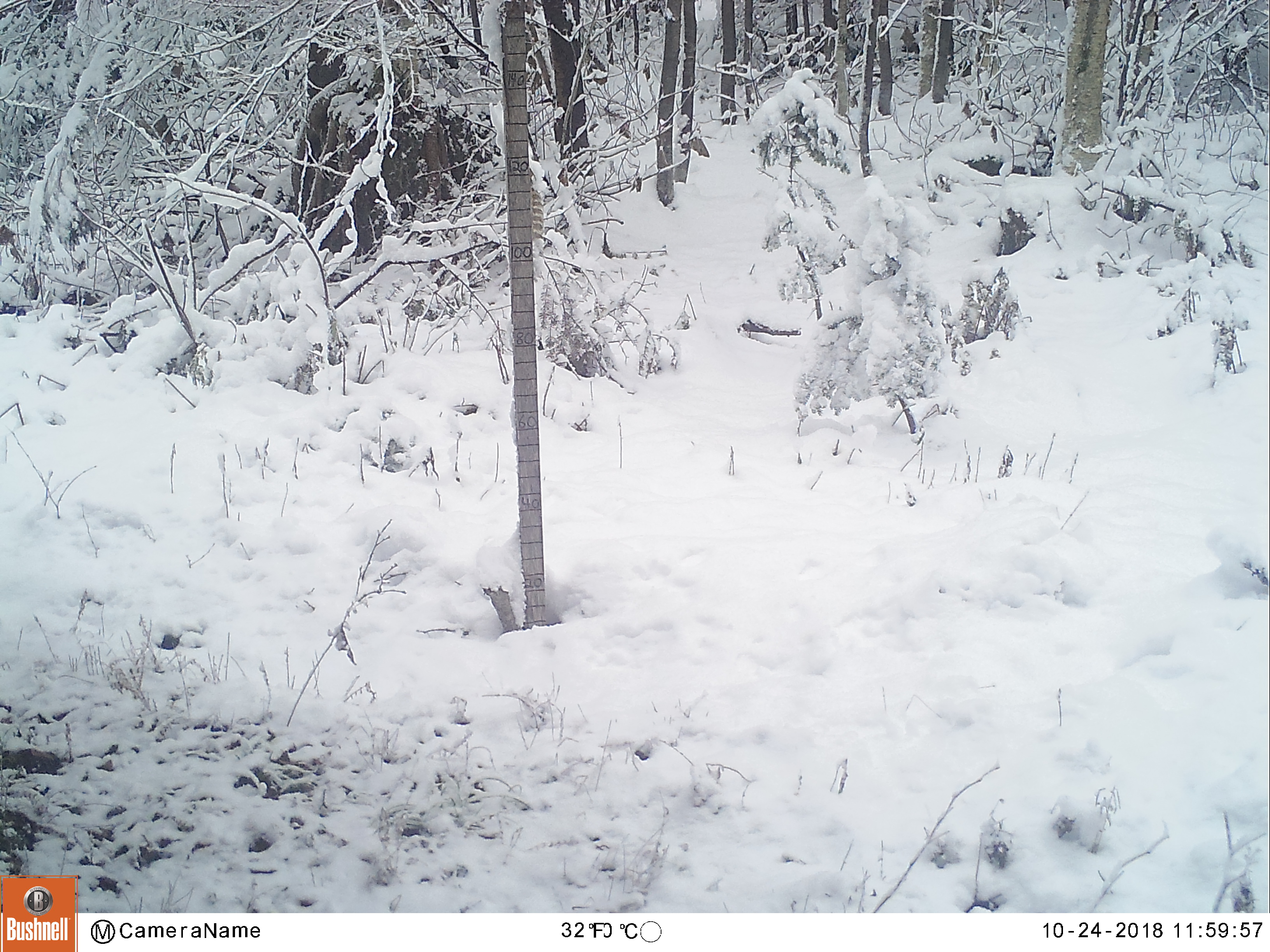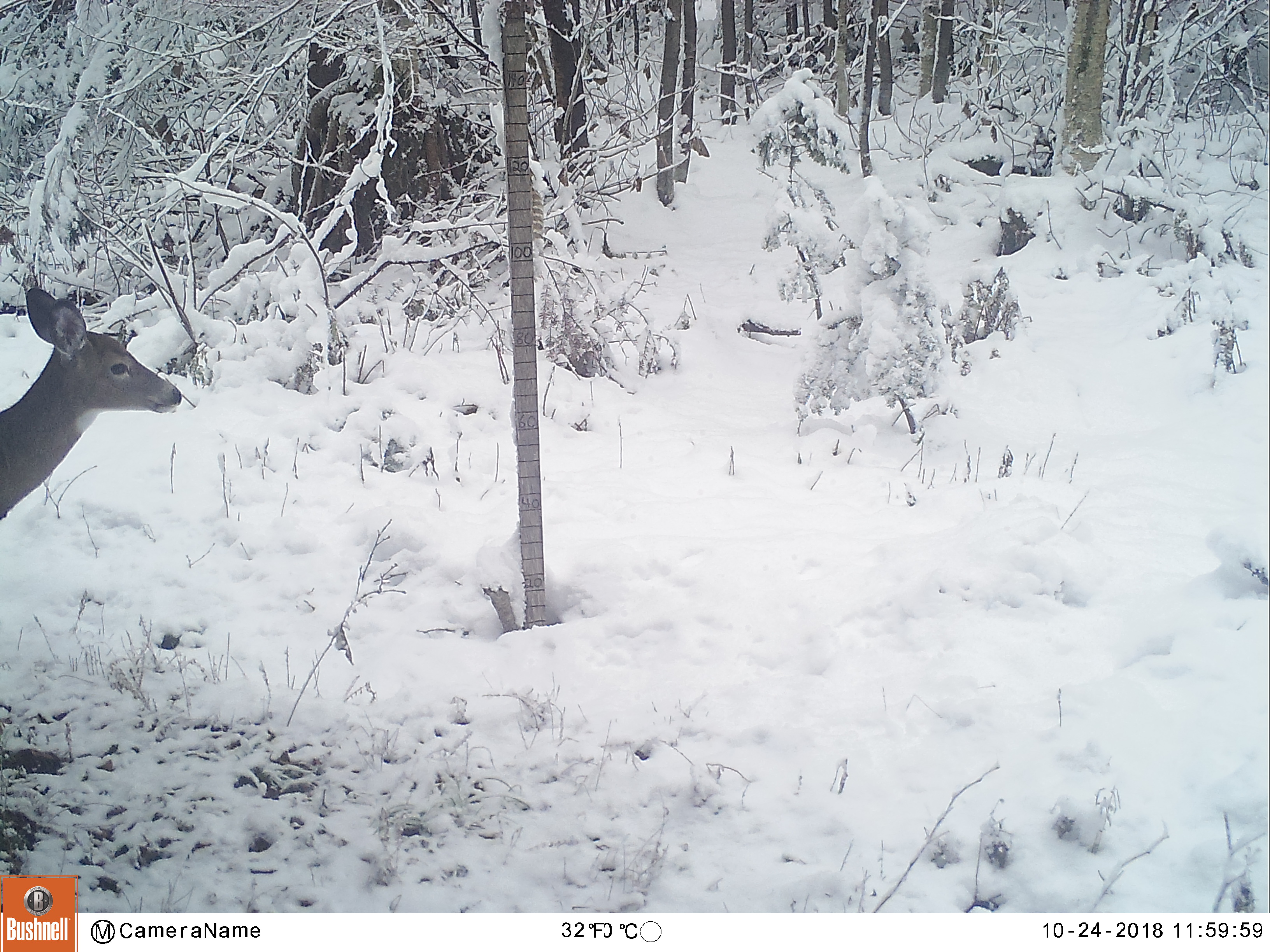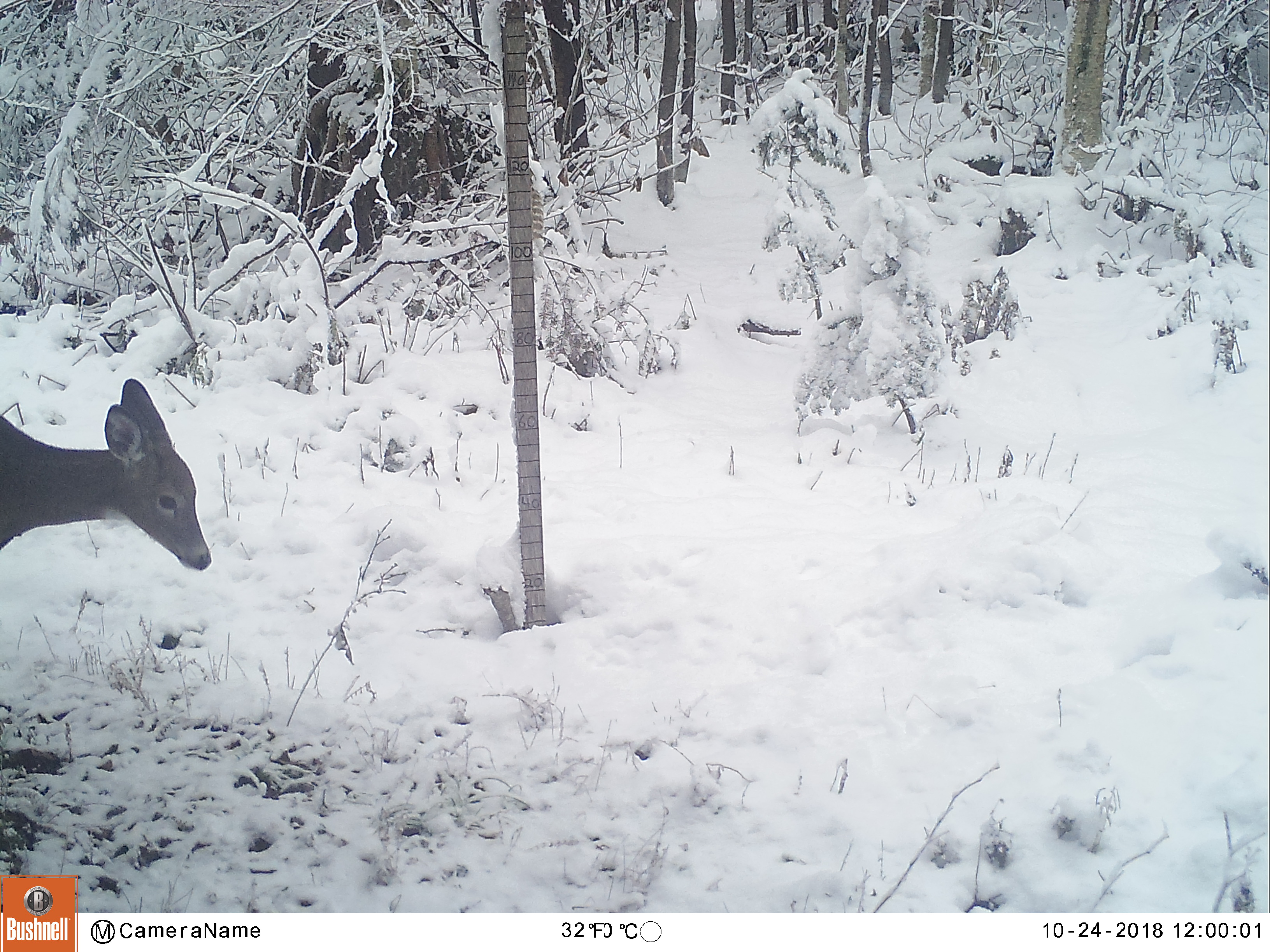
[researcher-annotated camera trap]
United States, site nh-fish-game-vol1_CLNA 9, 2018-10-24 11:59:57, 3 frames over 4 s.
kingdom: Animalia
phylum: Chordata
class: Mammalia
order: Artiodactyla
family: Cervidae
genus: Odocoileus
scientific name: Odocoileus virginianus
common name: white-tailed deer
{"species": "white-tailed deer (Odocoileus virginianus)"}